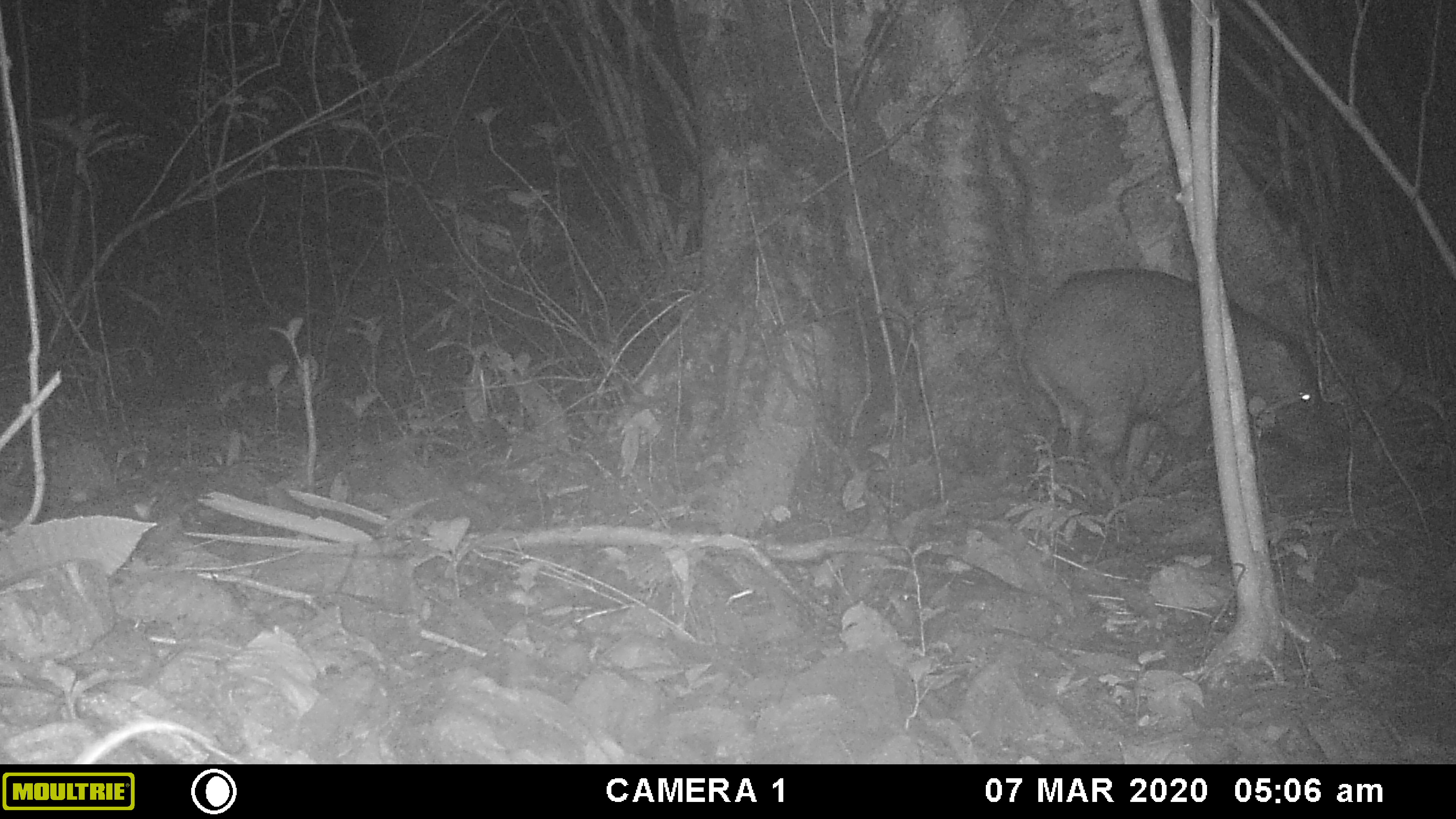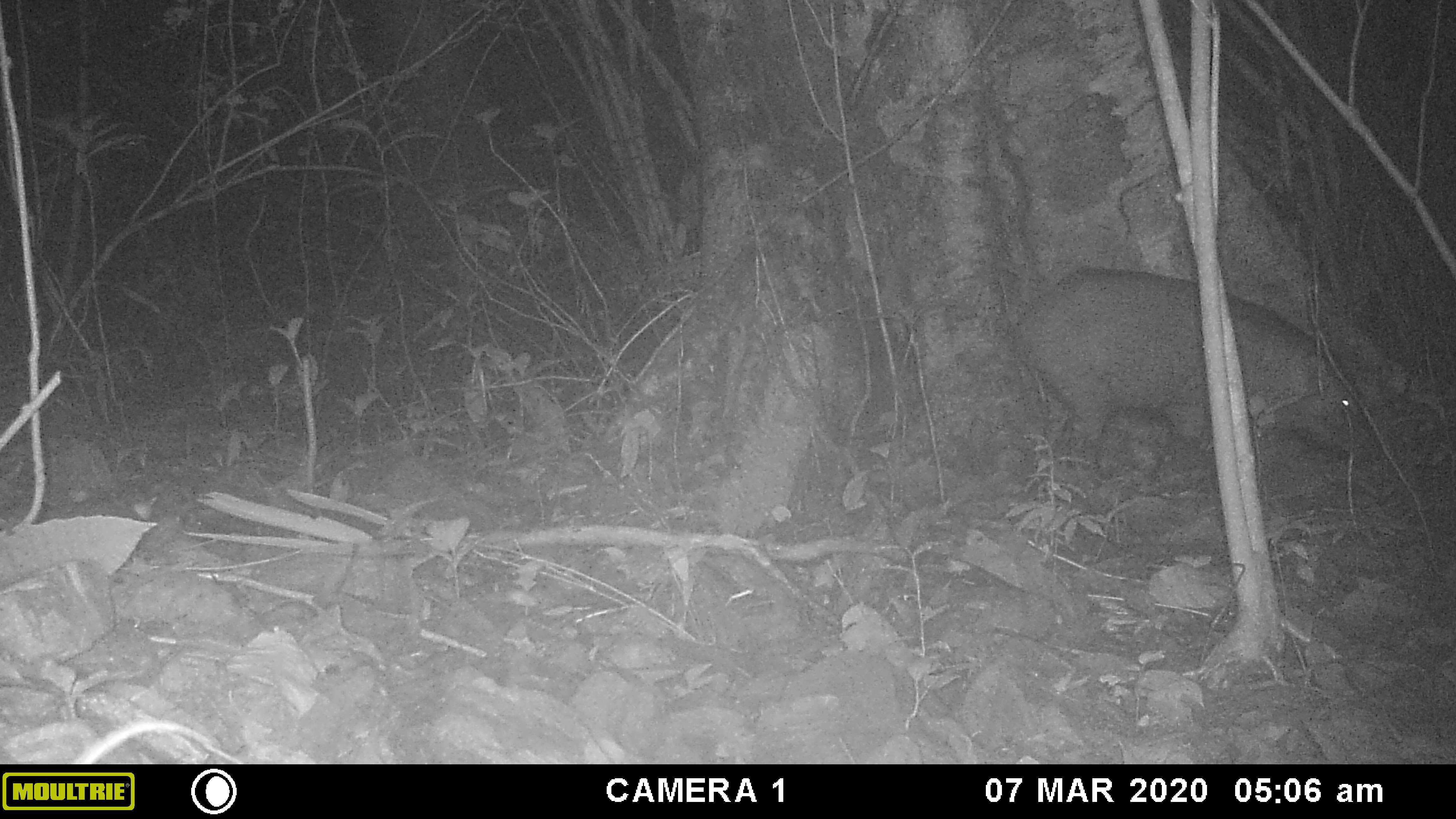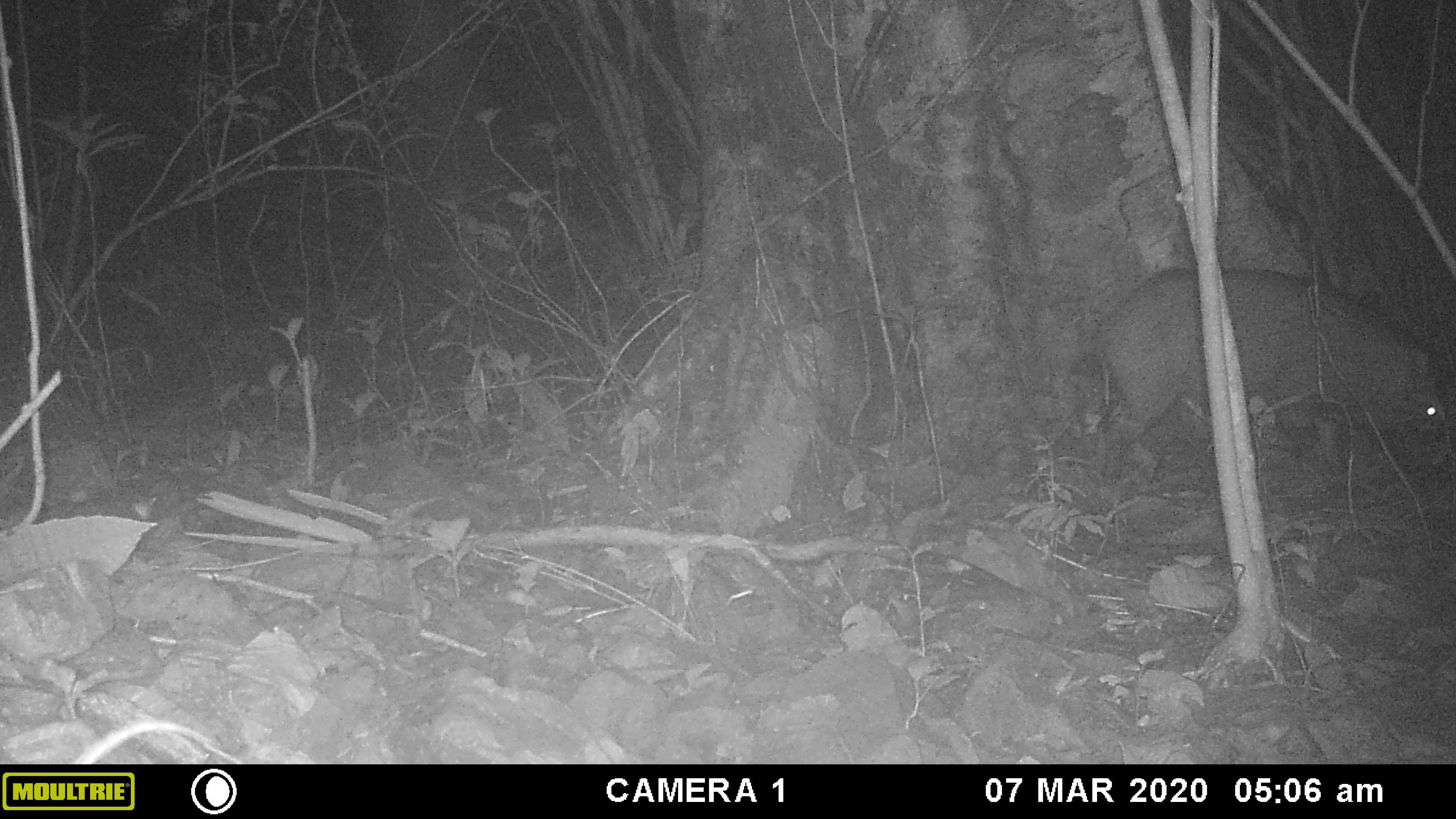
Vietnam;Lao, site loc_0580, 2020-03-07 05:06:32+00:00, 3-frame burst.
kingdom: Animalia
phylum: Chordata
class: Mammalia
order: Artiodactyla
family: Suidae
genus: Sus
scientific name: Sus scrofa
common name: eurasian wild pig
Eurasian wild pig (Sus scrofa). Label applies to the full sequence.